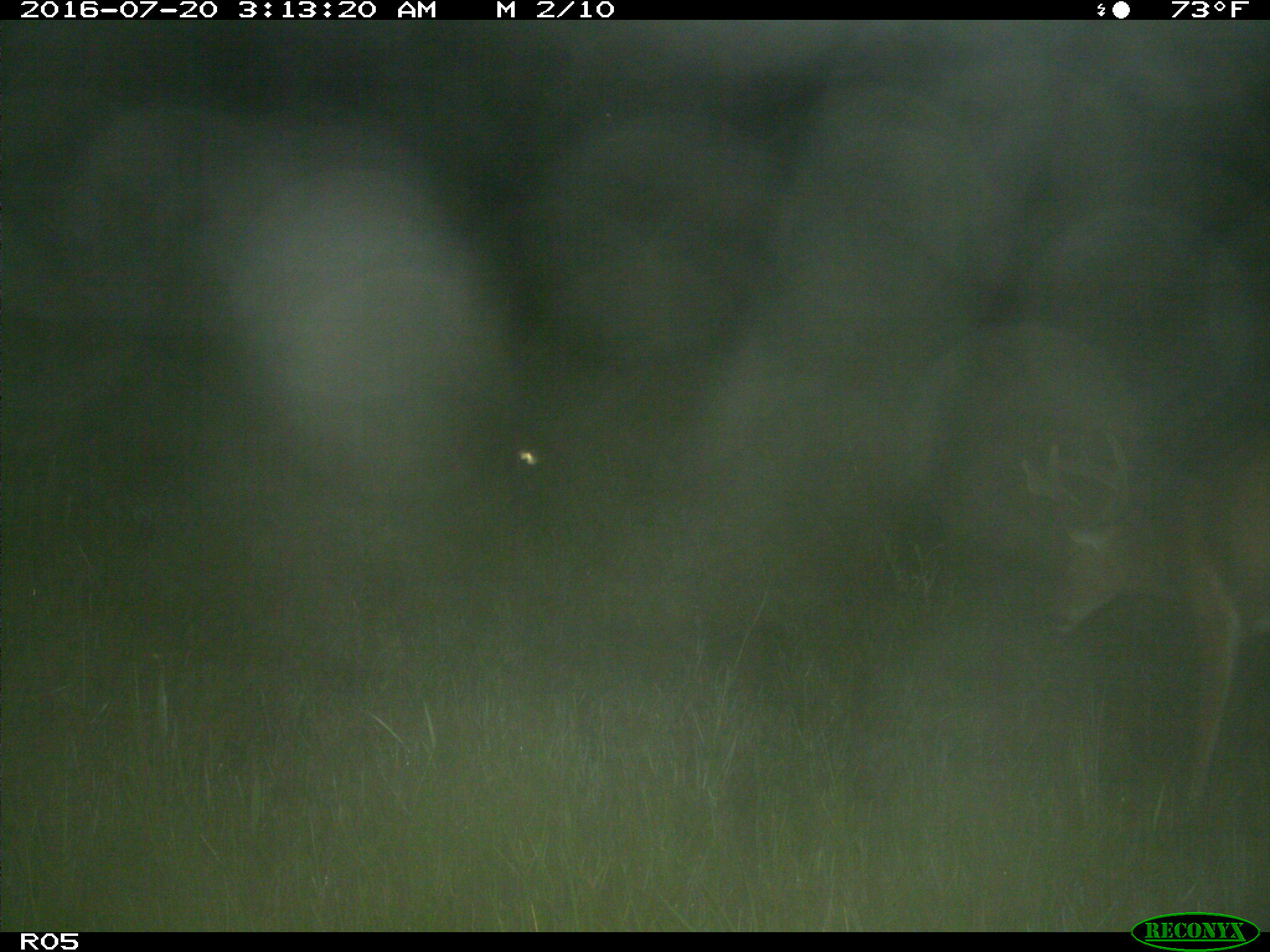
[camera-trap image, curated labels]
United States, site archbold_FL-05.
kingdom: Animalia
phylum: Chordata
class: Mammalia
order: Artiodactyla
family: Cervidae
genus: Odocoileus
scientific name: Odocoileus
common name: deer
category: unidentified deer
Unidentified deer (deer) (Odocoileus).